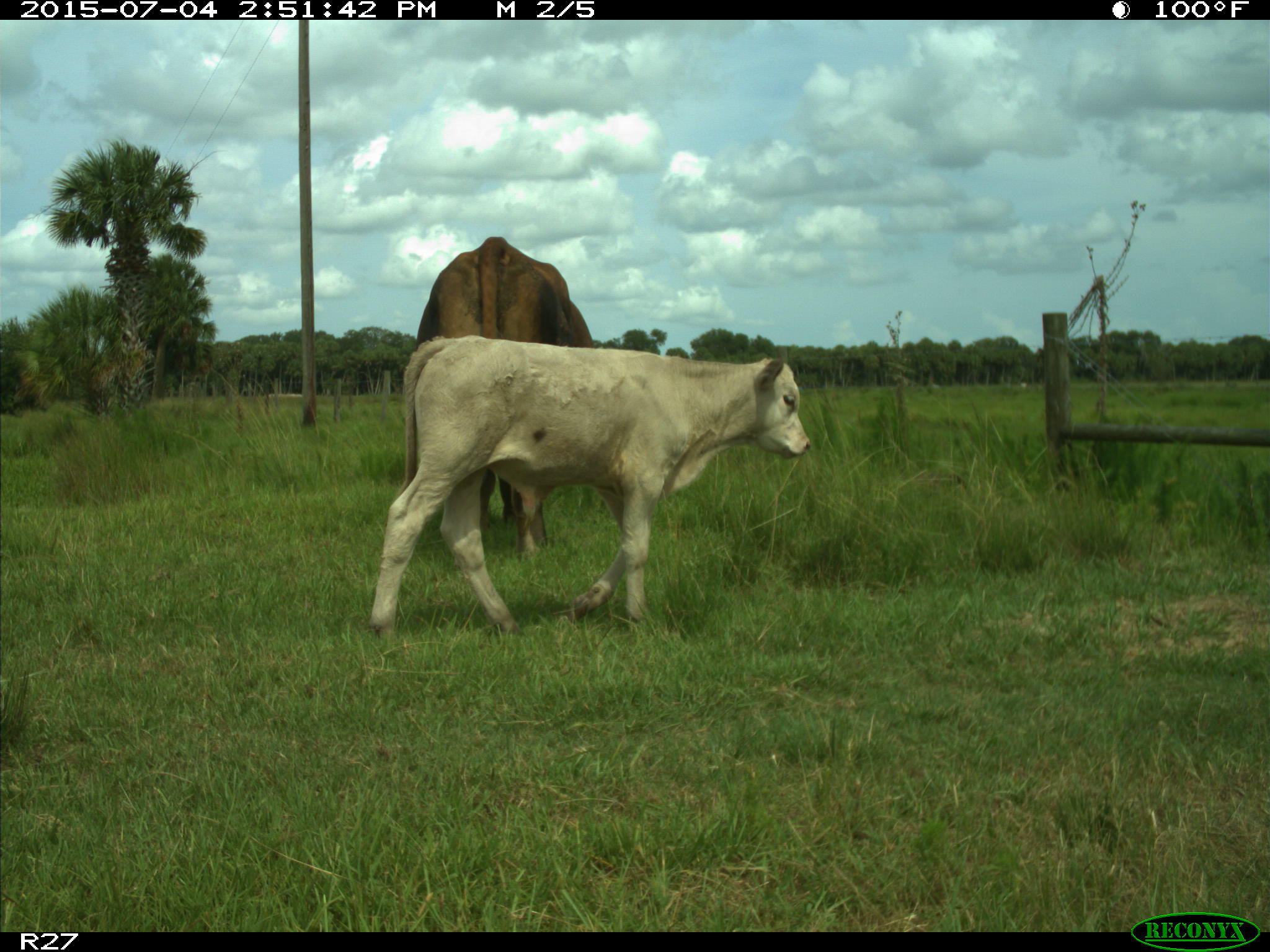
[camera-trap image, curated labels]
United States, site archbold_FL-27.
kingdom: Animalia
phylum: Chordata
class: Mammalia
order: Artiodactyla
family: Bovidae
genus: Bos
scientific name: Bos taurus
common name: domestic cow